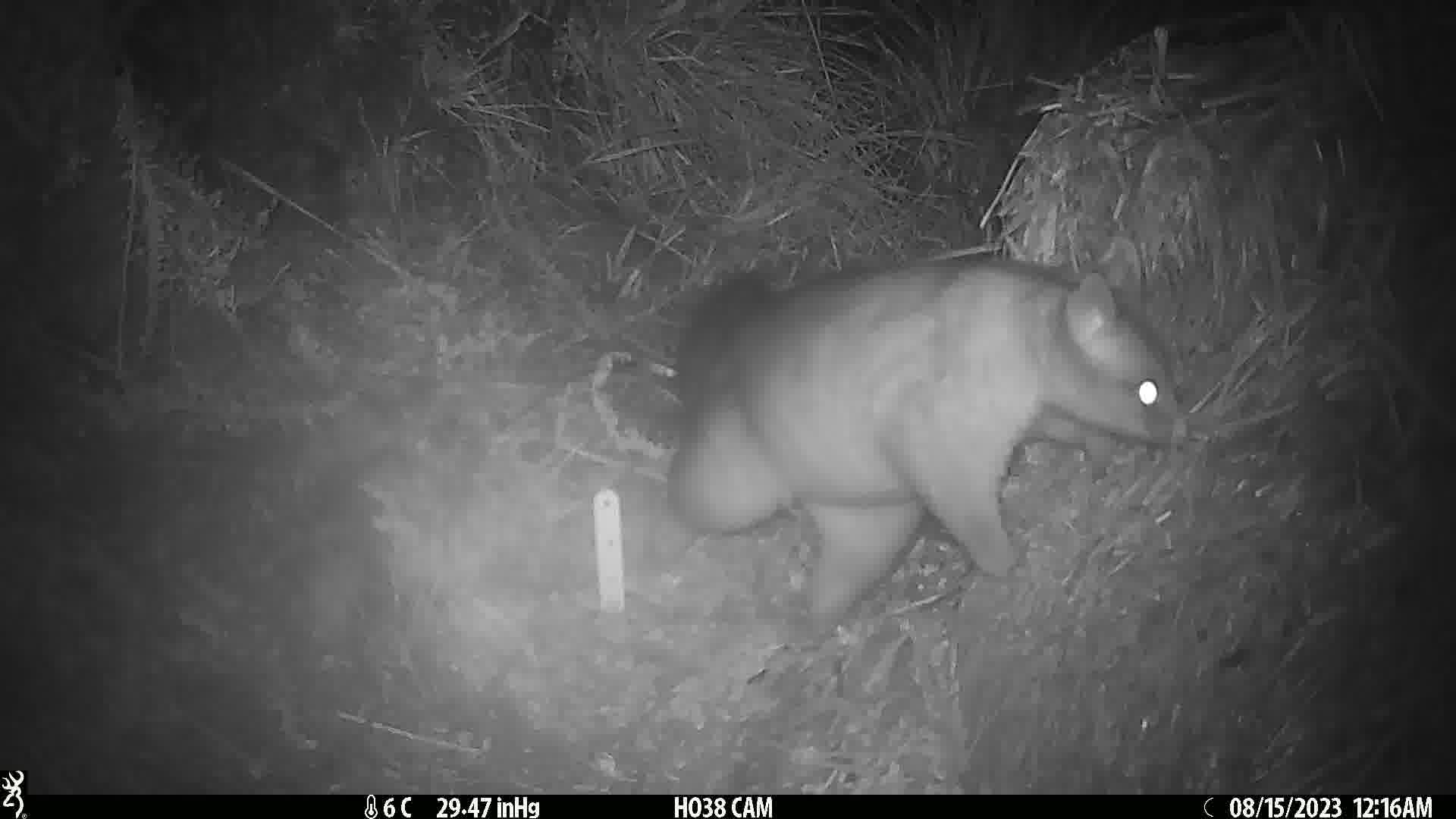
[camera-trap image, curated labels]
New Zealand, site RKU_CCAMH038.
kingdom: Animalia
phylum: Chordata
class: Mammalia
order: Diprotodontia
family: Phalangeridae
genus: Trichosurus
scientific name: Trichosurus vulpecula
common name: common brushtail possum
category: possum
Possum (common brushtail possum) (Trichosurus vulpecula).